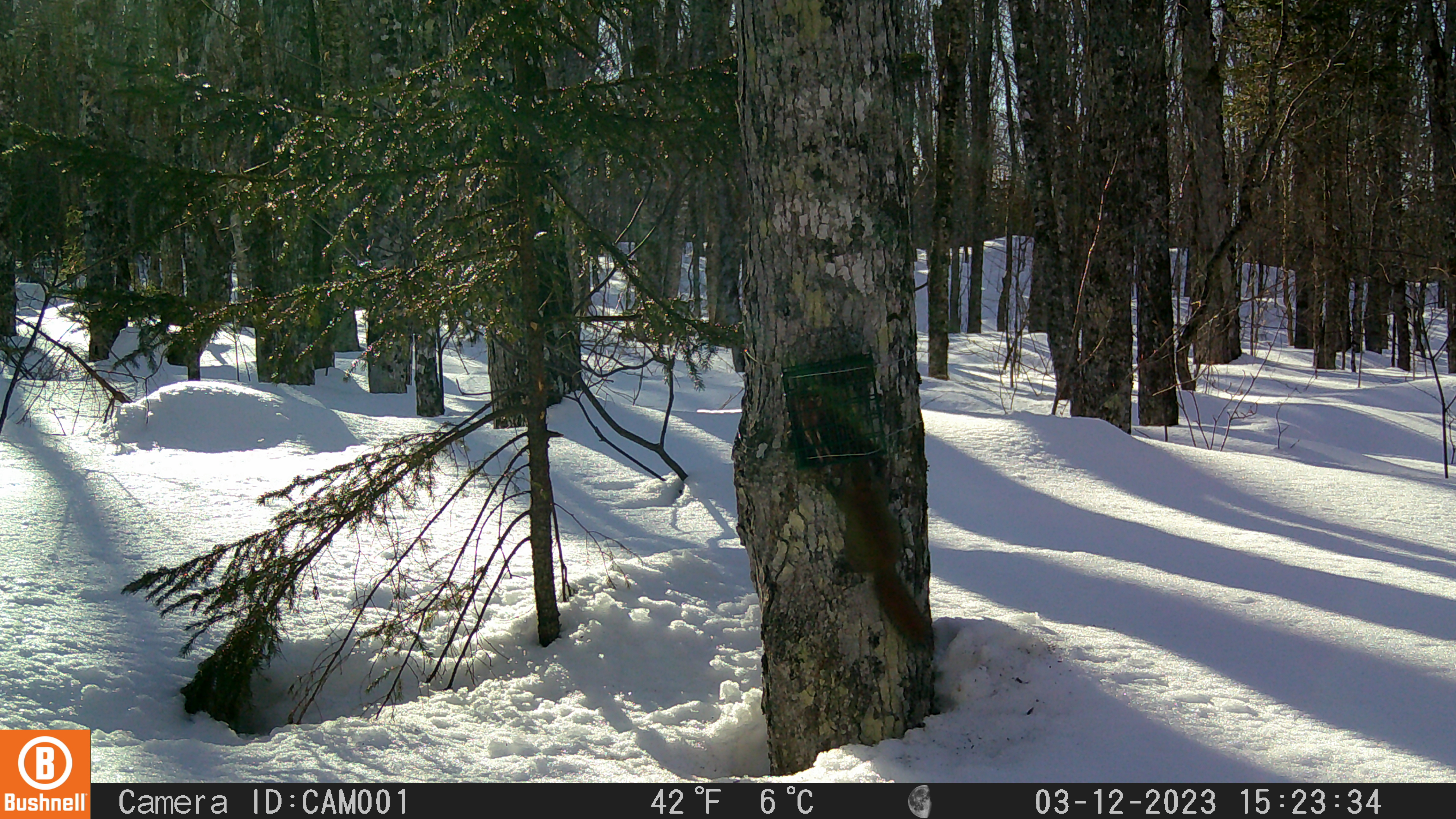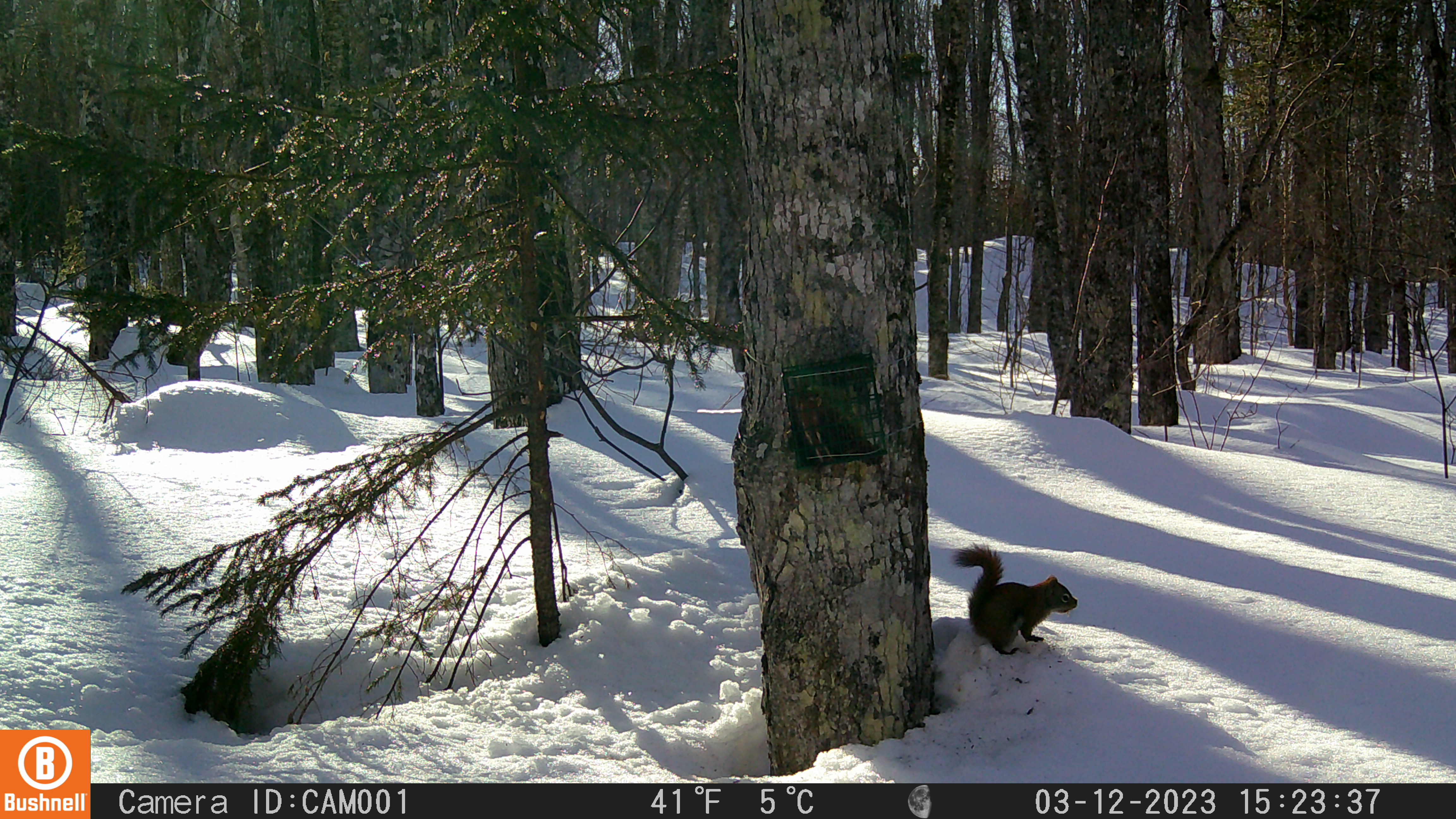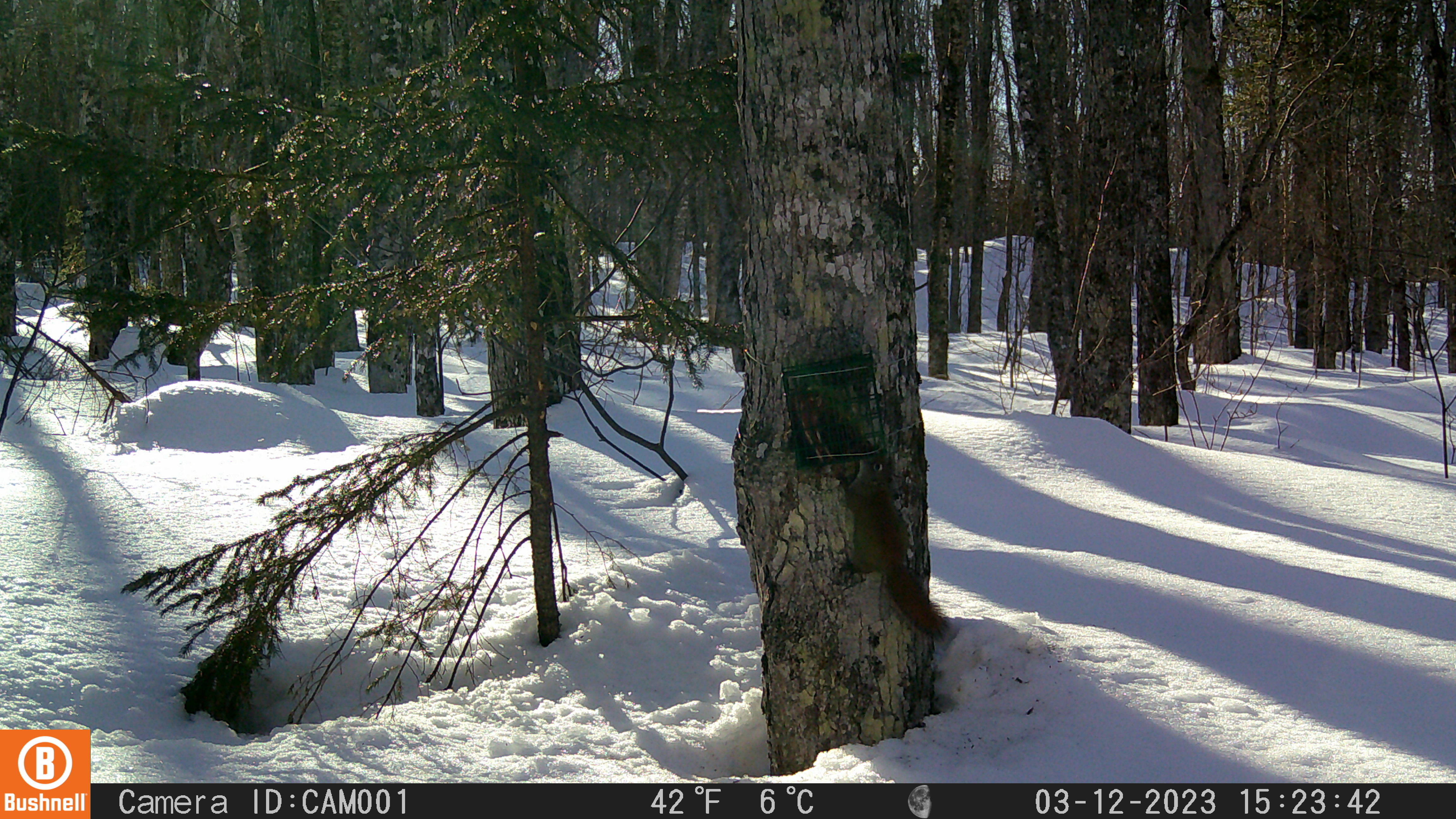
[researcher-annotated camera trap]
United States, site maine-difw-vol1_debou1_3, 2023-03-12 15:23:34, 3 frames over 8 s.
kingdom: Animalia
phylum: Chordata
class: Mammalia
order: Rodentia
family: Sciuridae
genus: Tamiasciurus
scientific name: Tamiasciurus hudsonicus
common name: red squirrel